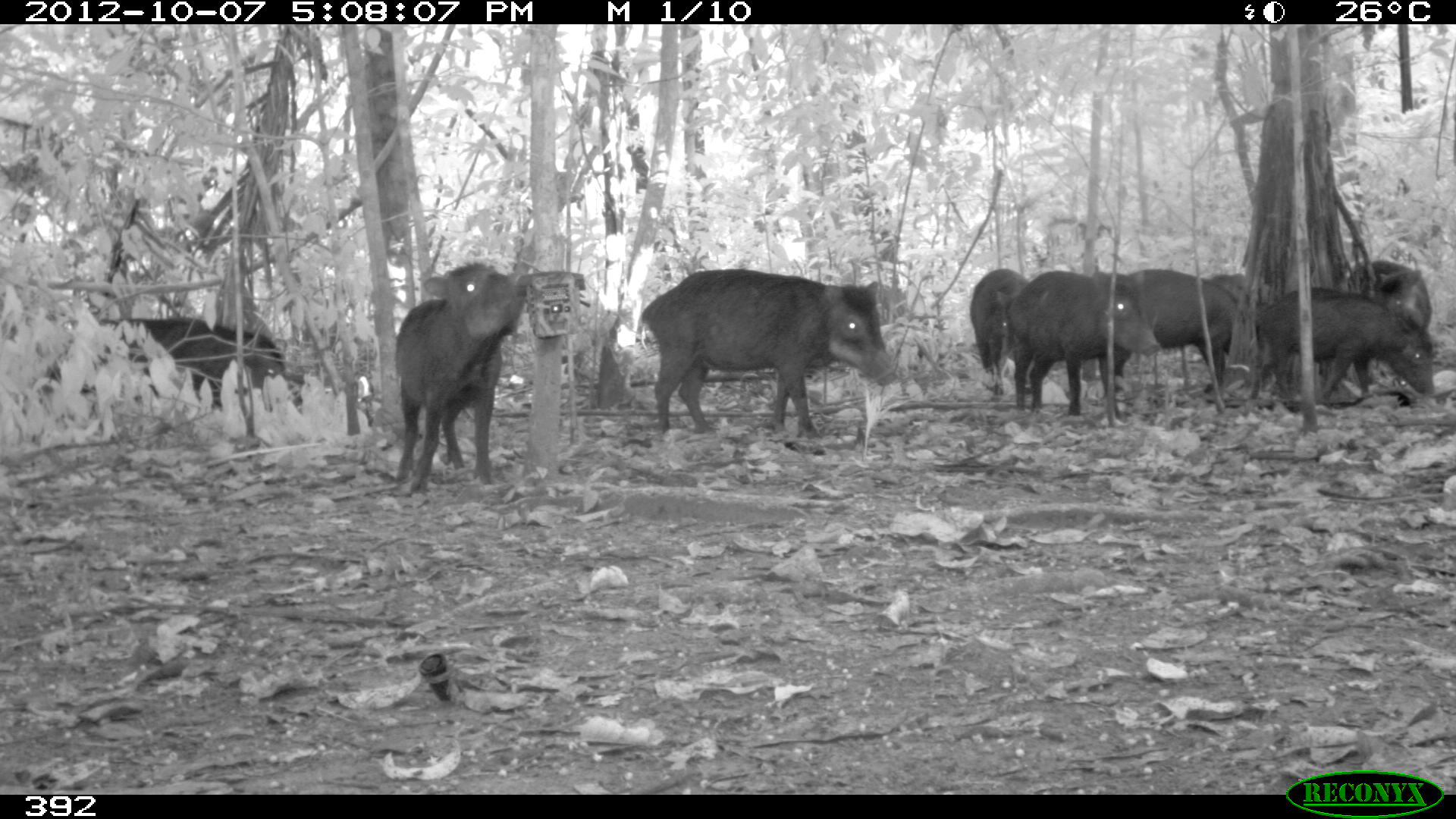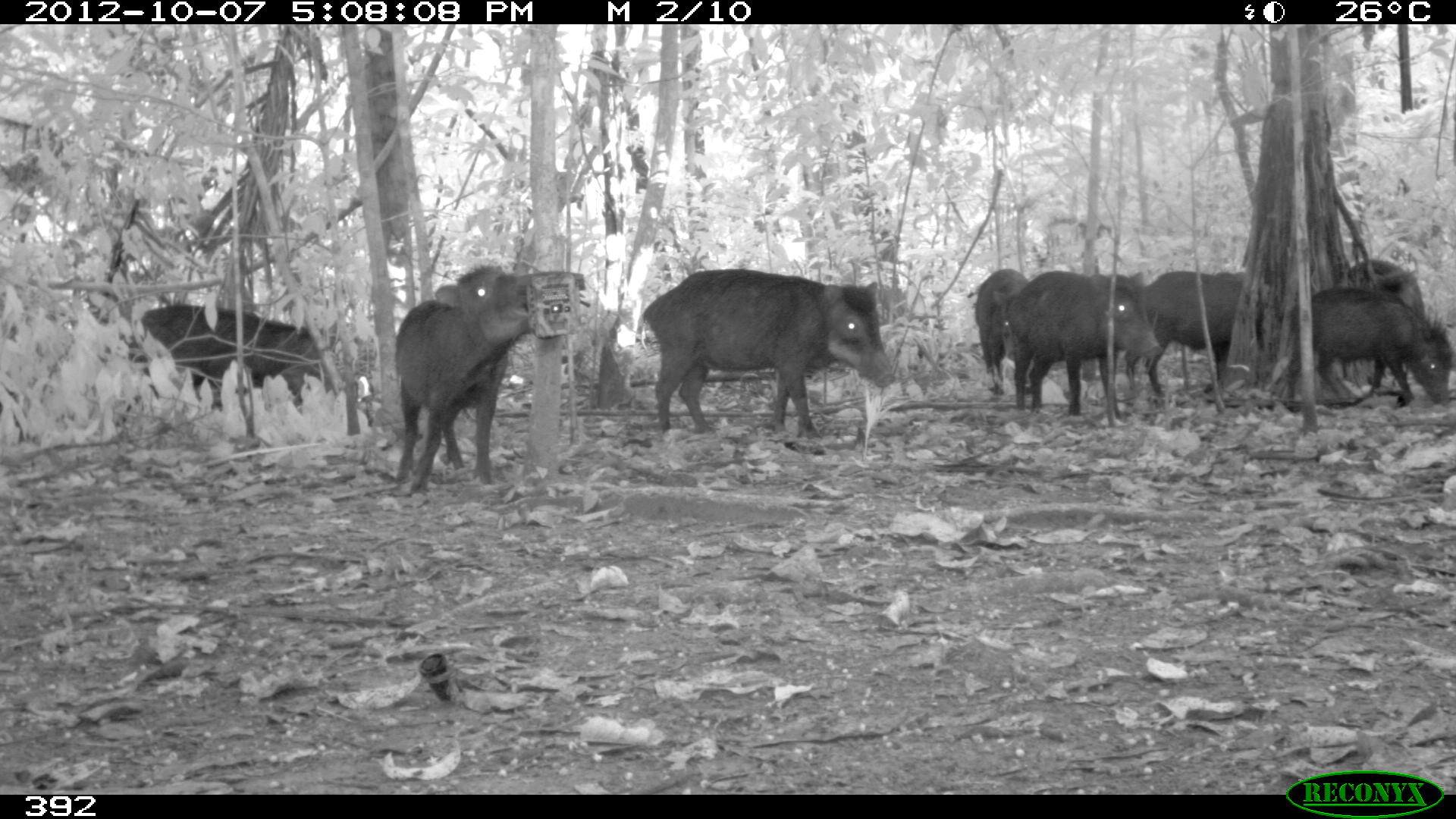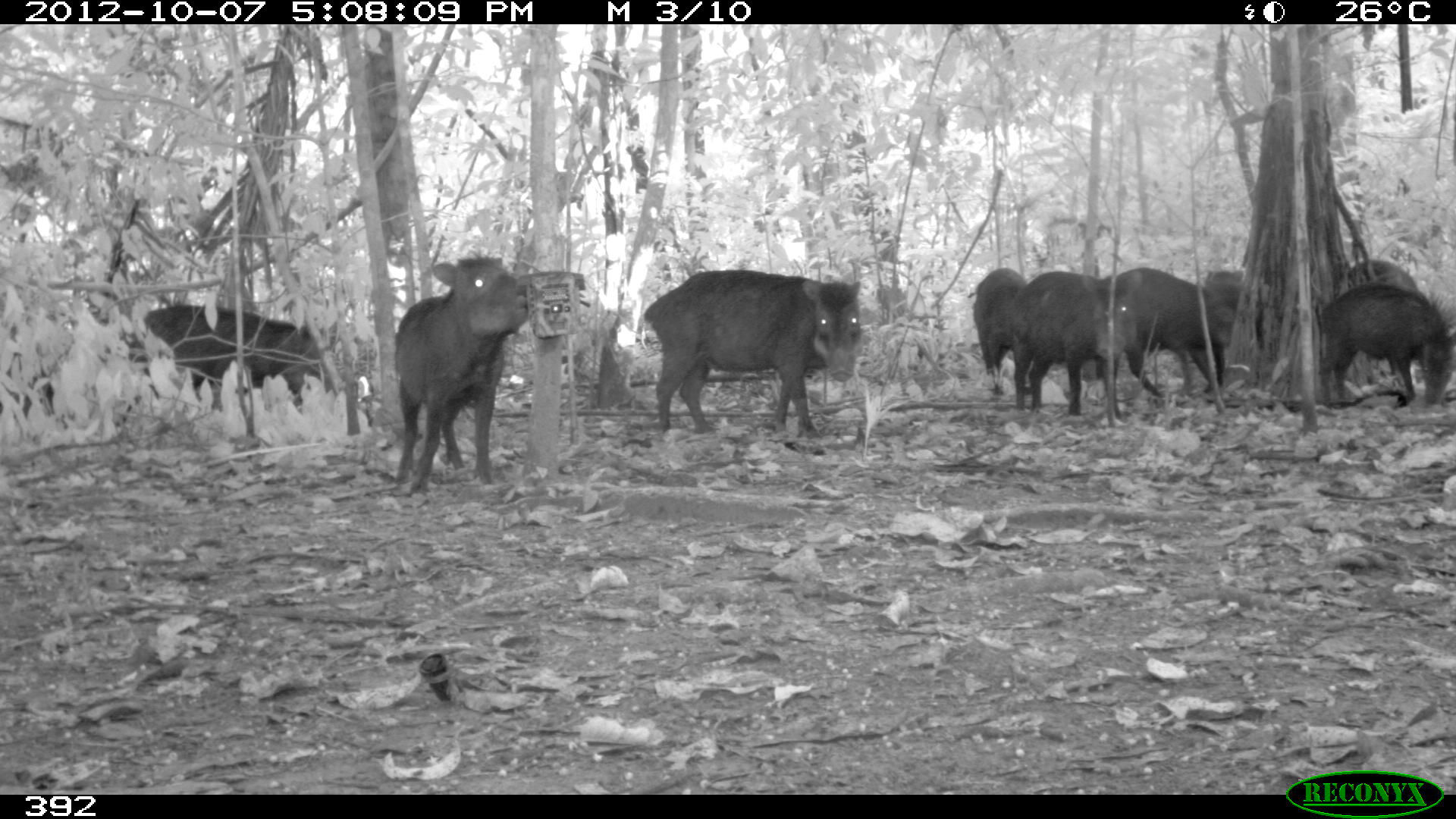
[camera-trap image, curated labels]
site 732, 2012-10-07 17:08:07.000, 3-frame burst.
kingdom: Animalia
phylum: Chordata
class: Mammalia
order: Artiodactyla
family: Tayassuidae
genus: Tayassu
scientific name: Tayassu pecari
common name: white-lipped peccary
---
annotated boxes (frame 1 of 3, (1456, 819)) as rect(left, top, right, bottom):
tayassu pecari: rect(641, 268, 897, 438); rect(393, 260, 530, 494); rect(1004, 268, 1160, 423); rect(1248, 285, 1433, 401); rect(97, 315, 286, 406); rect(1113, 265, 1239, 395); rect(1345, 260, 1432, 397); rect(968, 266, 1030, 395); rect(1197, 272, 1245, 392)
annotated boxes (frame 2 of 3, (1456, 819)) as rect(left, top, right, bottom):
tayassu pecari: rect(639, 268, 896, 439); rect(393, 263, 531, 498); rect(1005, 270, 1162, 415); rect(126, 303, 336, 405); rect(1281, 287, 1455, 407); rect(1124, 270, 1245, 394); rect(973, 268, 1033, 395); rect(1347, 258, 1426, 316)